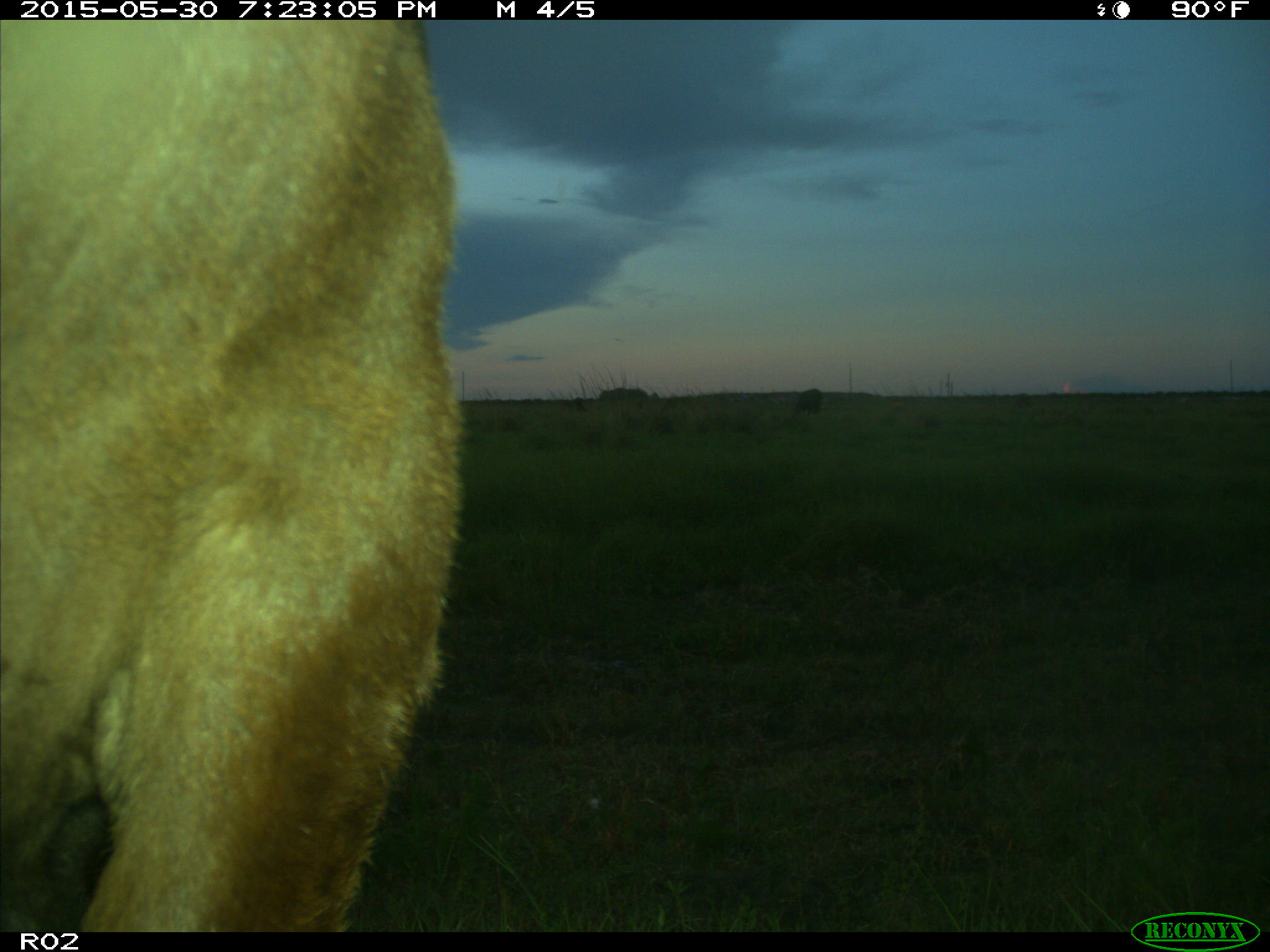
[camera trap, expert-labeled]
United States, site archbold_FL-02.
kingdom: Animalia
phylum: Chordata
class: Mammalia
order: Artiodactyla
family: Bovidae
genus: Bos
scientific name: Bos taurus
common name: domestic cow